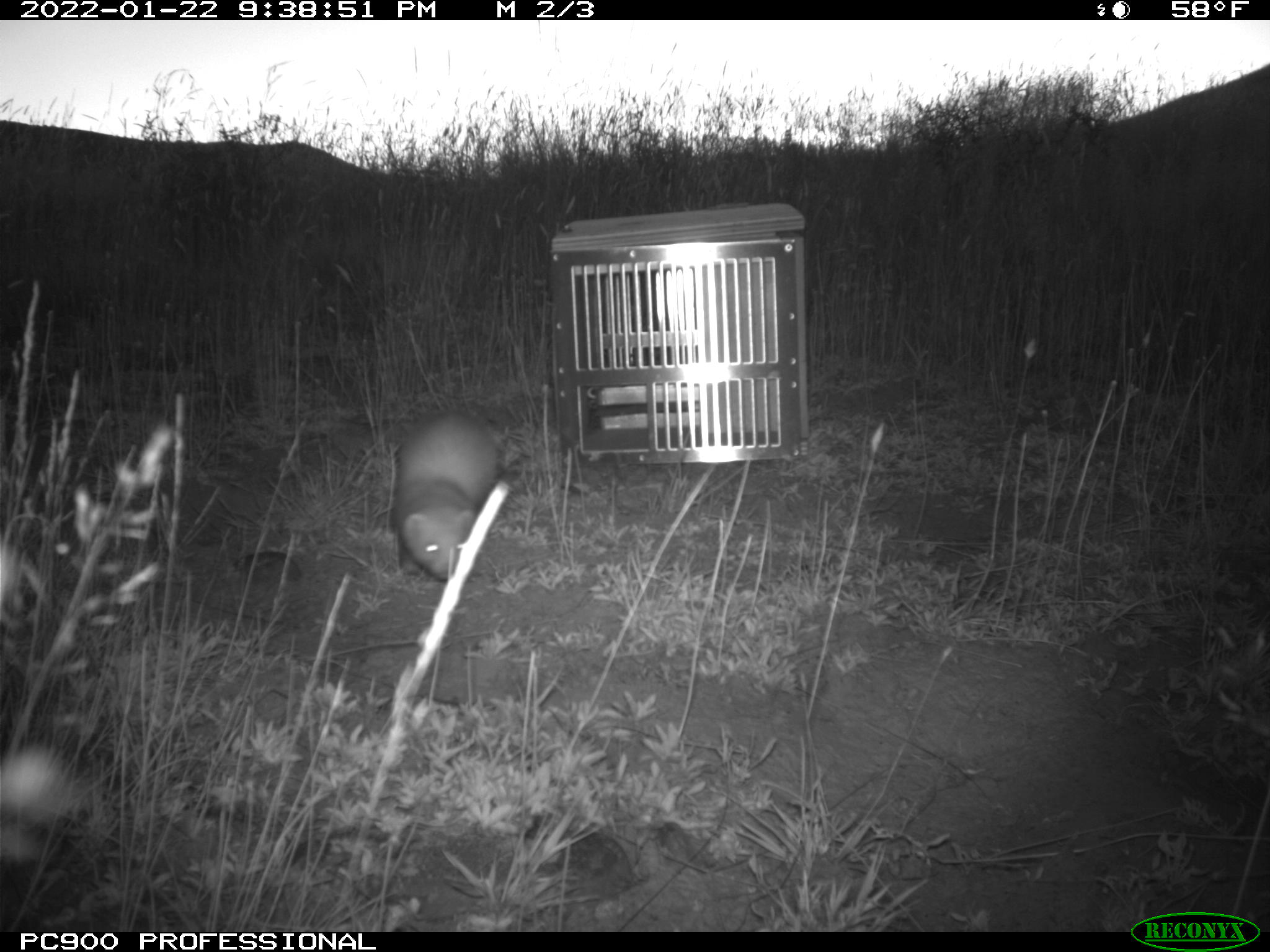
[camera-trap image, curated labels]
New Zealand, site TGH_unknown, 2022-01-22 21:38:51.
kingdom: Animalia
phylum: Chordata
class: Mammalia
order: Carnivora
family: Mustelidae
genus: Mustela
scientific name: Mustela furo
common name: ferret